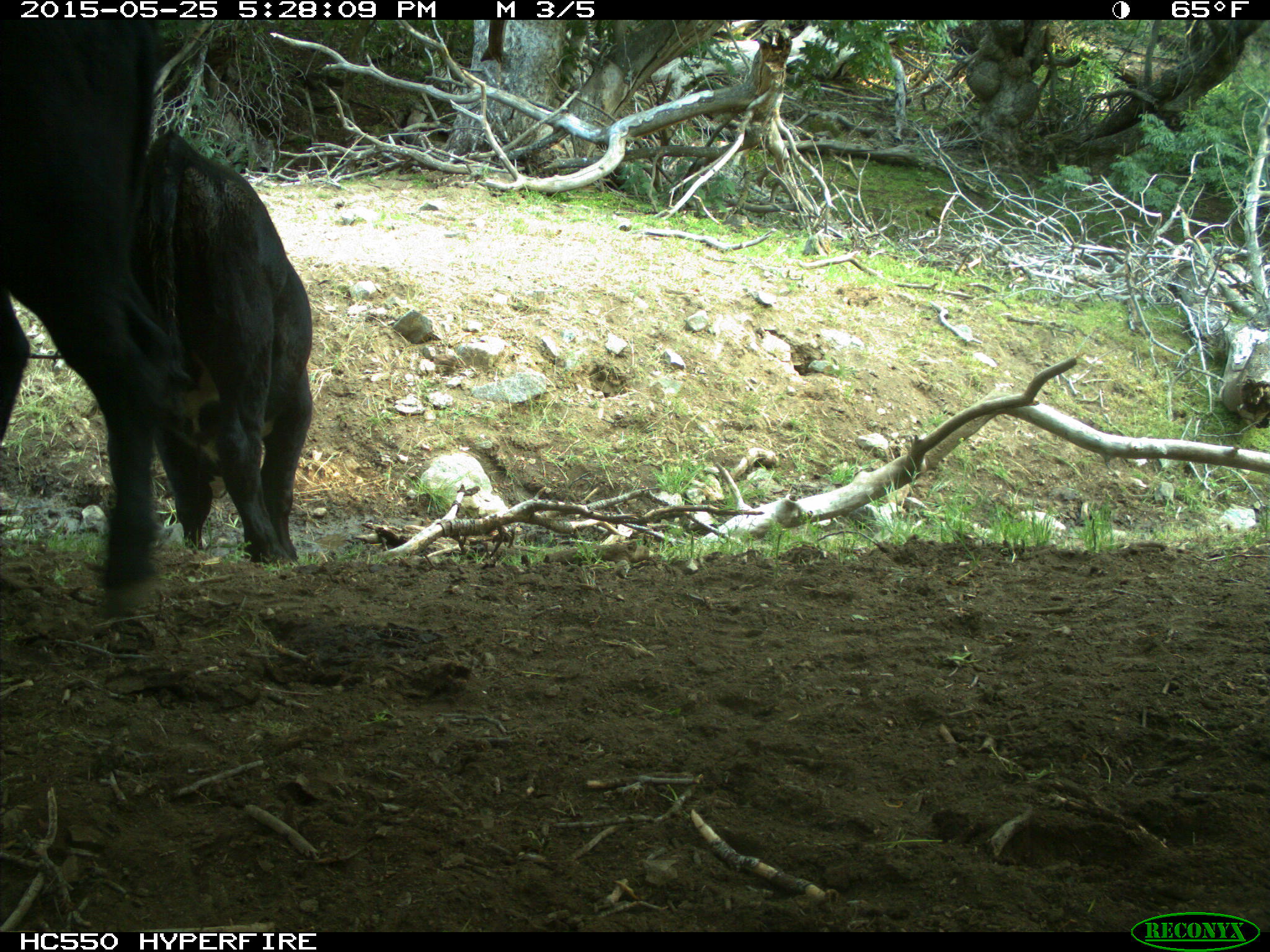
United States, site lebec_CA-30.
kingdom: Animalia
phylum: Chordata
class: Mammalia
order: Artiodactyla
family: Bovidae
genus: Bos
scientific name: Bos taurus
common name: domestic cow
Bos taurus (domestic cow).